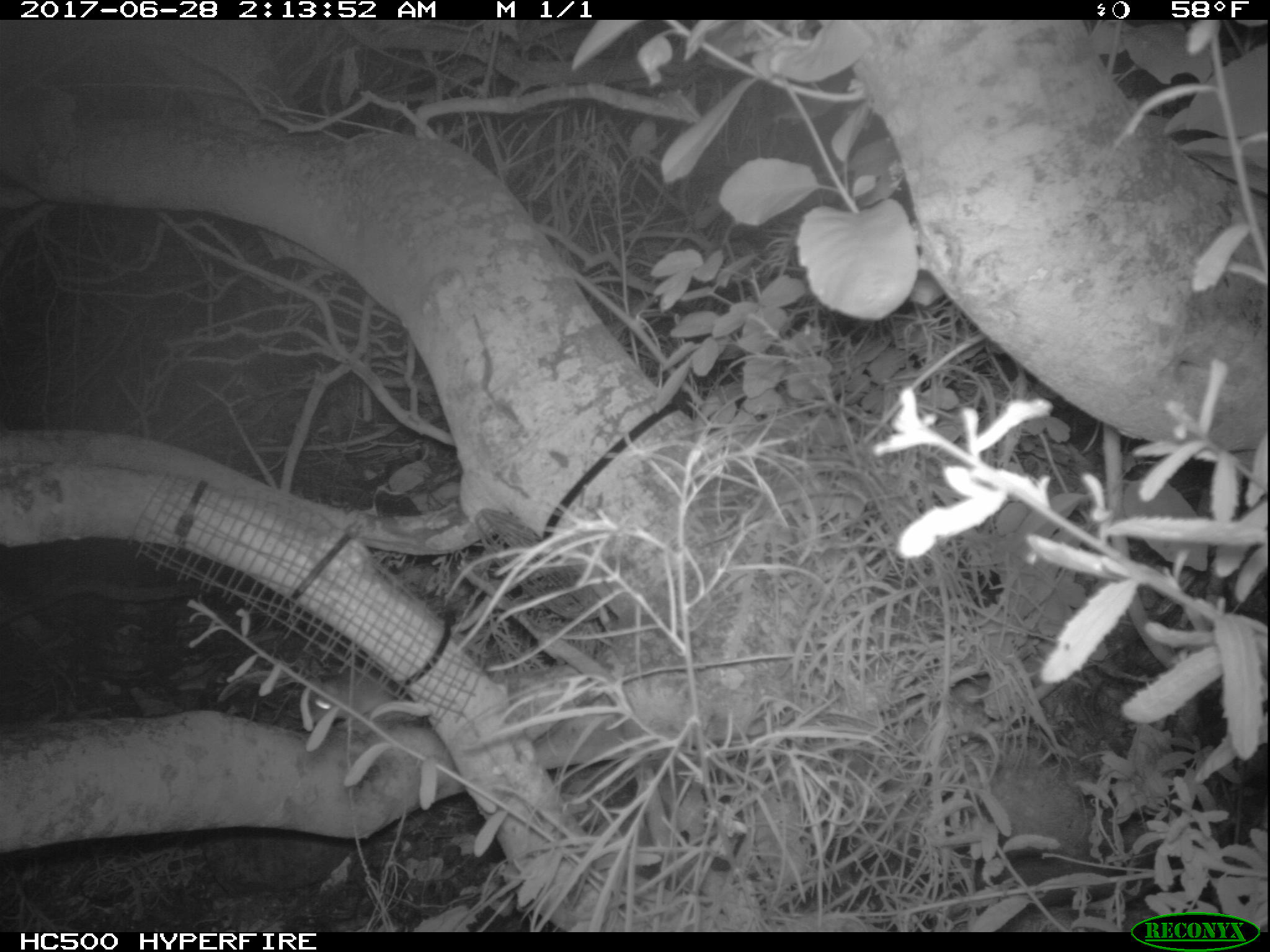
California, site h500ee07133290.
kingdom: Animalia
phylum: Chordata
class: Mammalia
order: Rodentia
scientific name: Rodentia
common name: rodent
Rodent (Rodentia).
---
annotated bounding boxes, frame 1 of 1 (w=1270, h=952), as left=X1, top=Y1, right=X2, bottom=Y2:
rodent: left=309, top=668, right=398, bottom=723